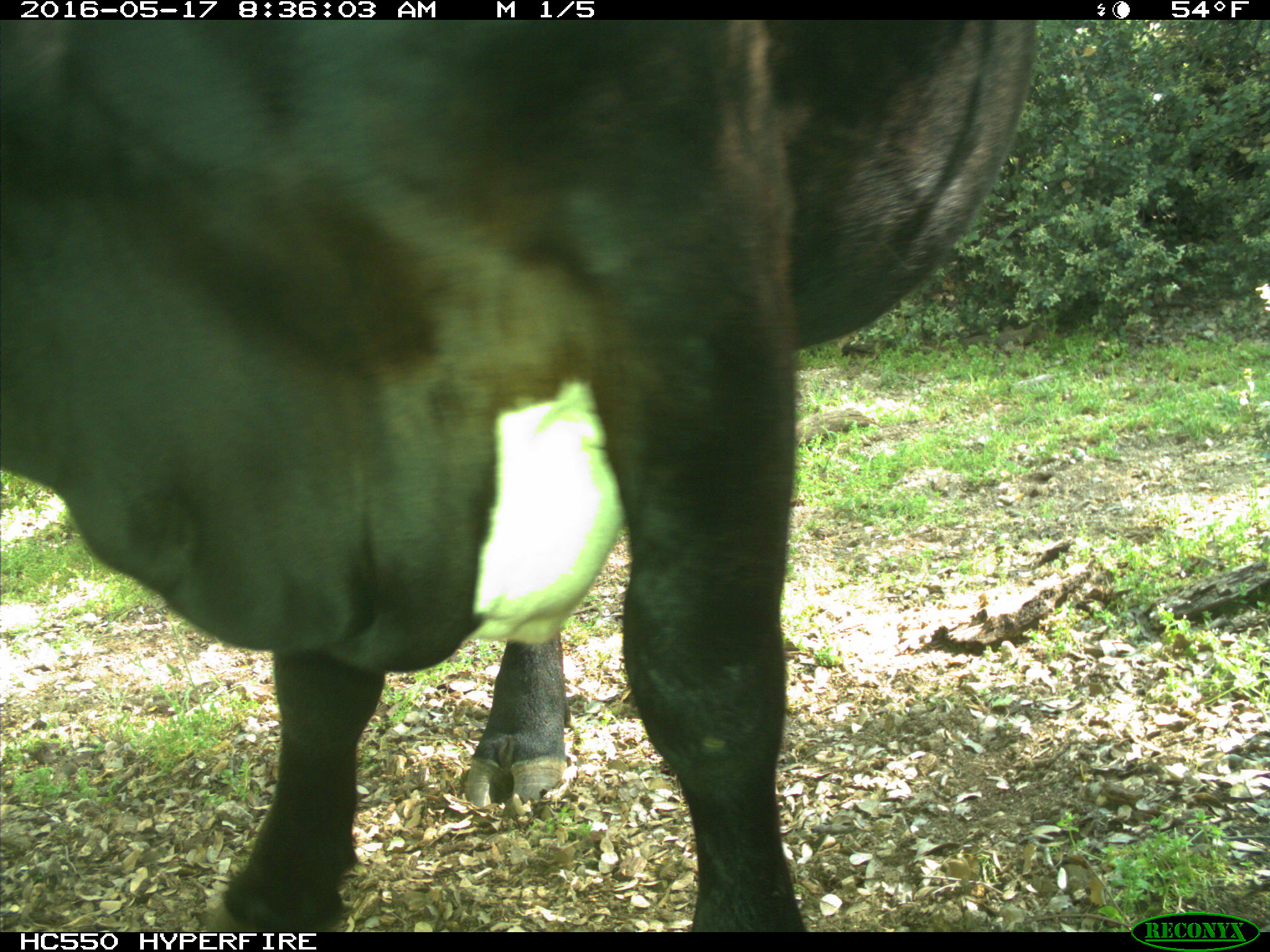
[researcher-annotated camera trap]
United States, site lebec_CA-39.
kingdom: Animalia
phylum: Chordata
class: Mammalia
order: Artiodactyla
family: Bovidae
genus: Bos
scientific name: Bos taurus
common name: domestic cow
Bos taurus (domestic cow).